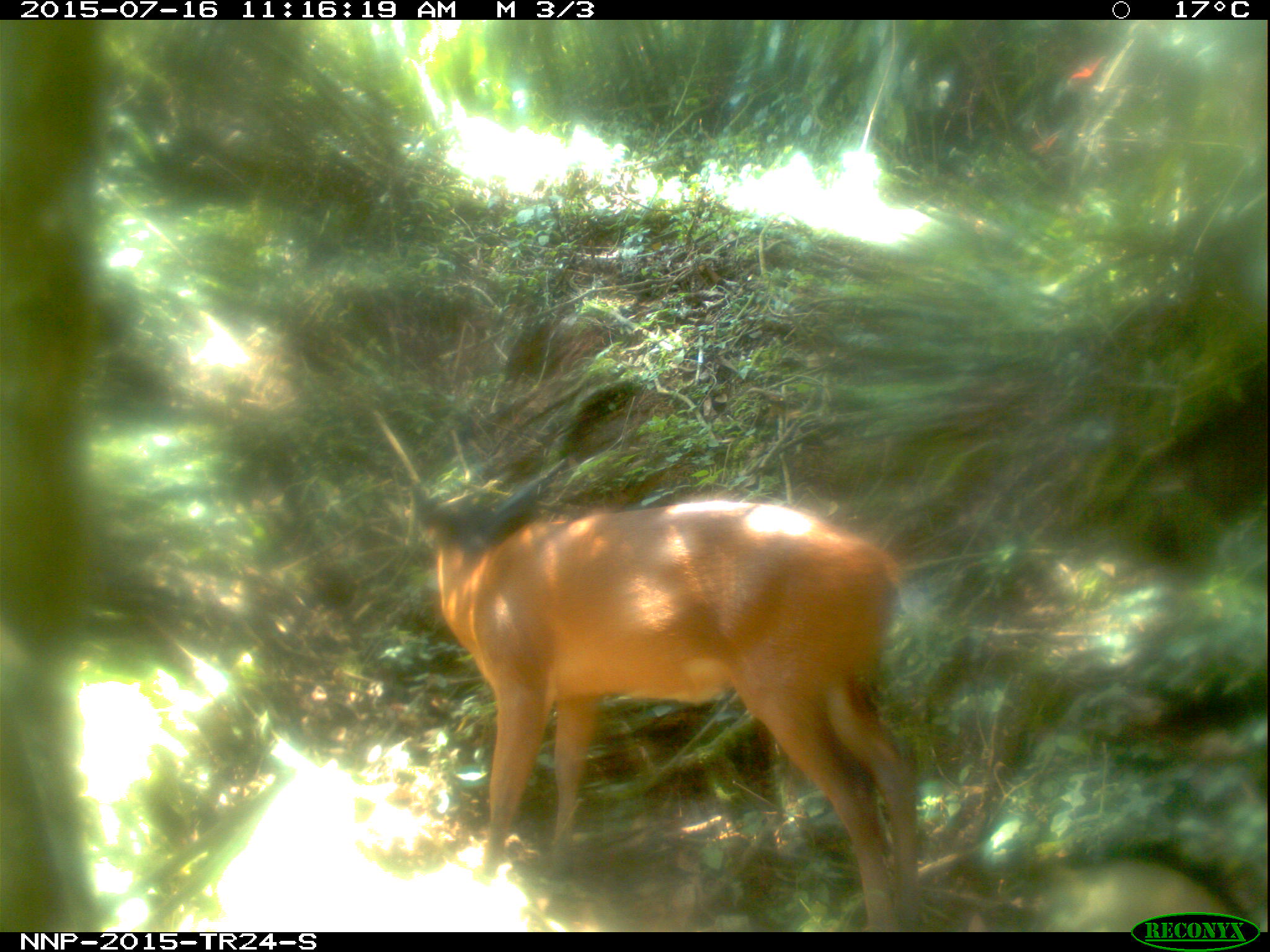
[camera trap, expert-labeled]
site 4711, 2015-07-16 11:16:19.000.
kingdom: Animalia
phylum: Chordata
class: Mammalia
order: Artiodactyla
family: Bovidae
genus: Cephalophus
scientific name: Cephalophus nigrifrons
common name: black-fronted duiker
Cephalophus nigrifrons (black-fronted duiker), count 1.